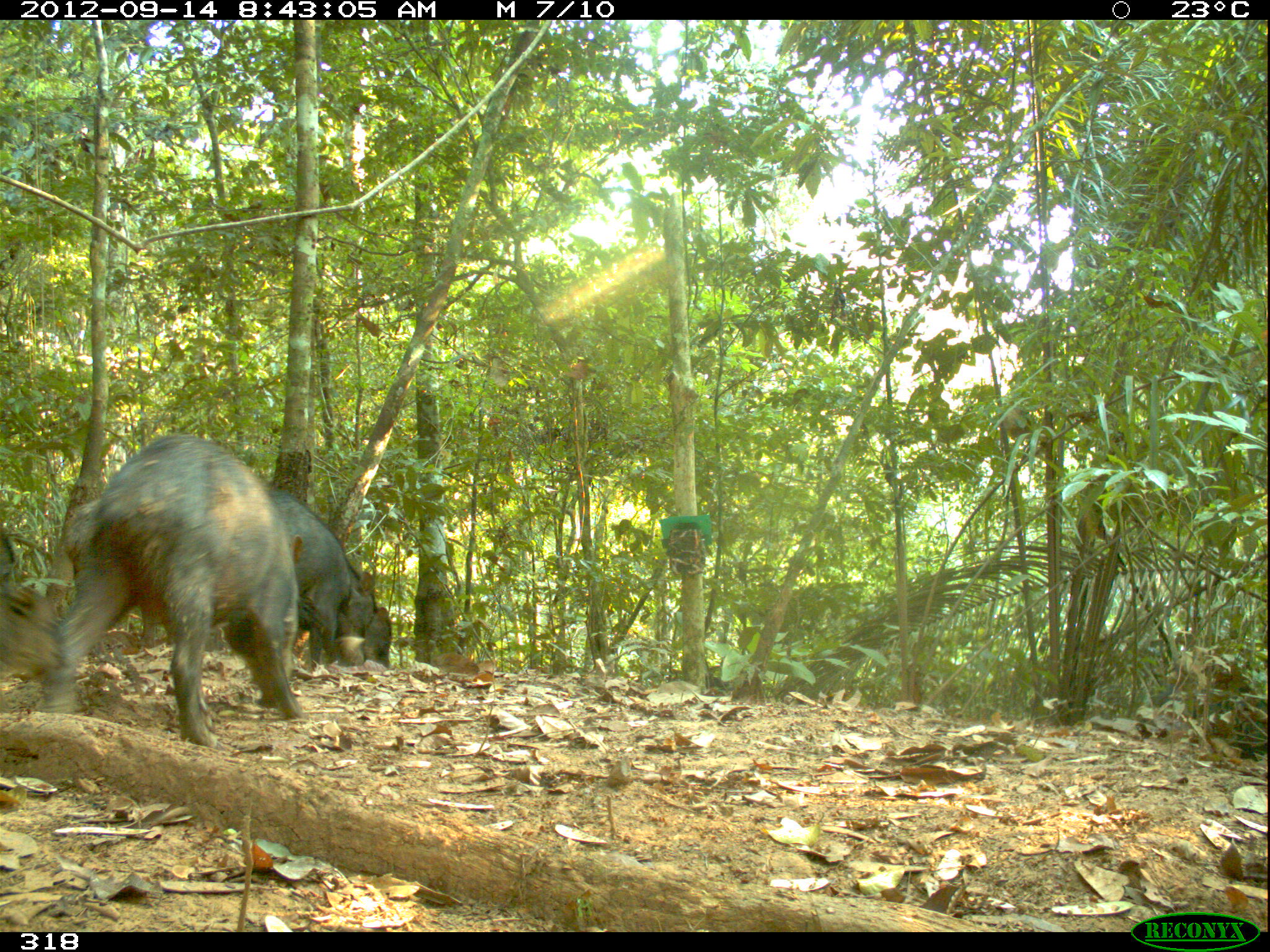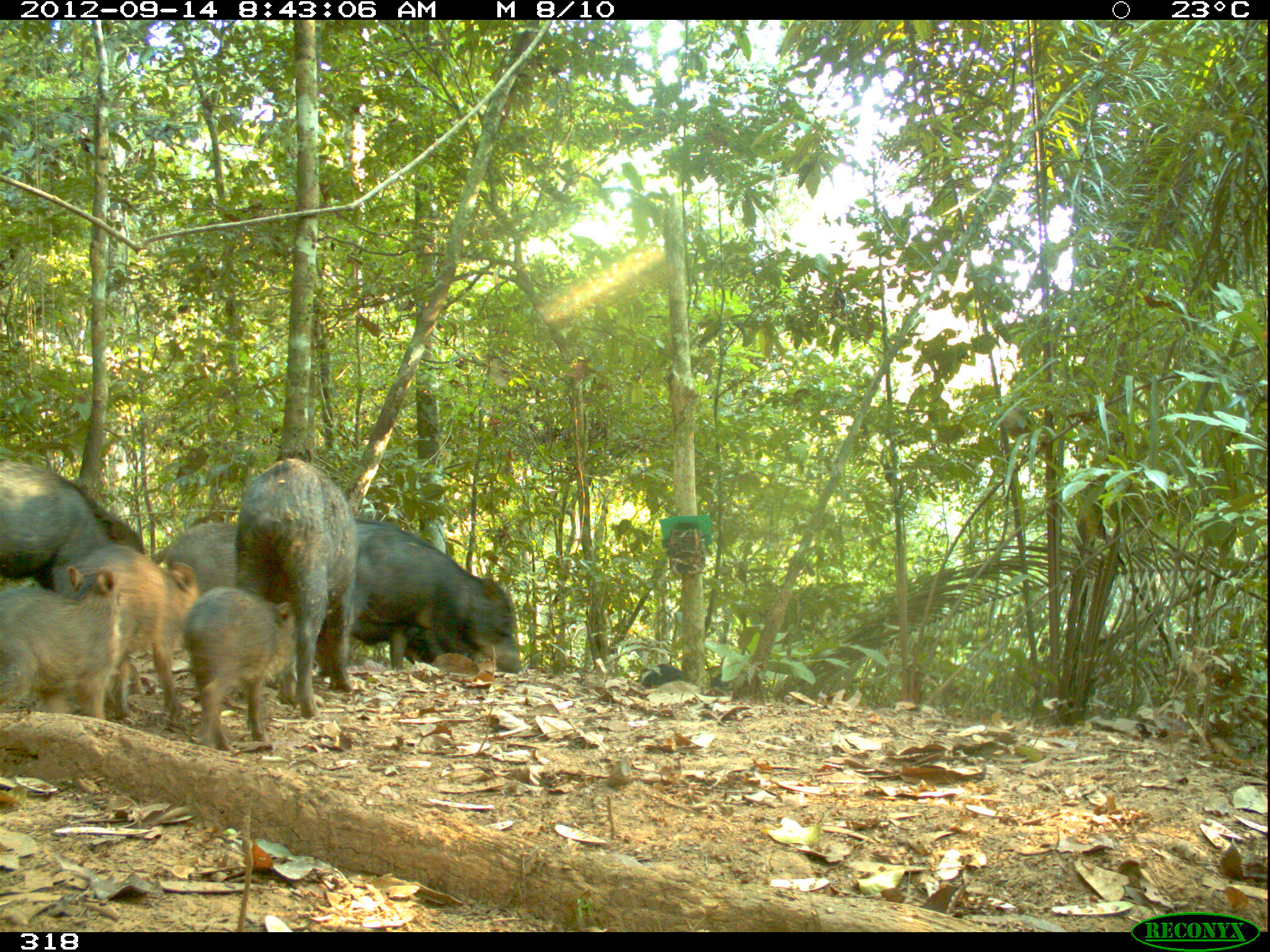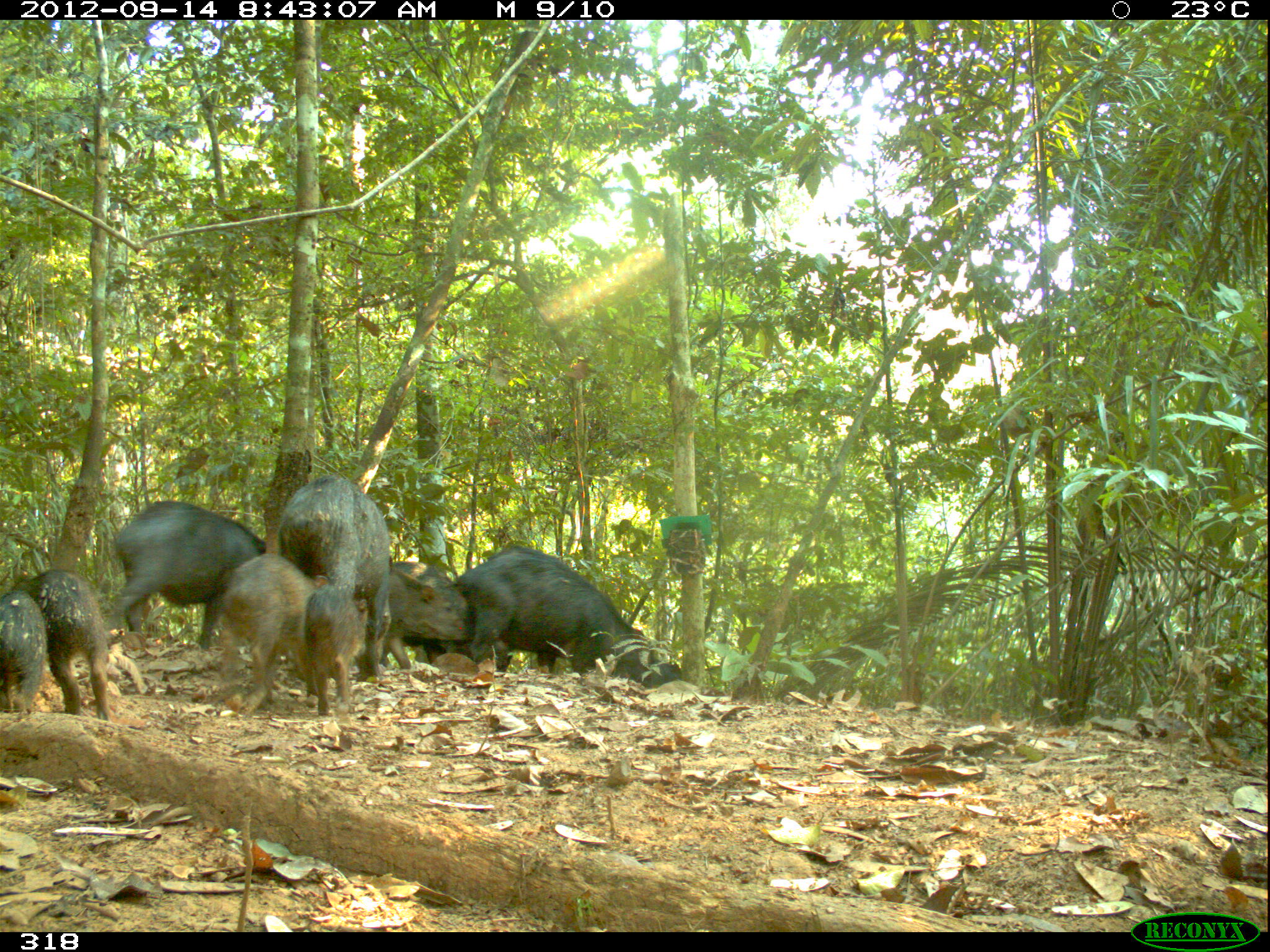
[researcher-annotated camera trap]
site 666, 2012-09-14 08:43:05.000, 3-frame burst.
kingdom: Animalia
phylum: Chordata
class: Mammalia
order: Artiodactyla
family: Tayassuidae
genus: Tayassu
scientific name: Tayassu pecari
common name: white-lipped peccary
Tayassu pecari (white-lipped peccary).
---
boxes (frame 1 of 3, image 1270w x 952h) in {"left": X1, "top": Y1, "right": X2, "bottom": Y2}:
tayassu pecari: {"left": 35, "top": 428, "right": 309, "bottom": 746}; {"left": 222, "top": 483, "right": 376, "bottom": 658}; {"left": 0, "top": 518, "right": 69, "bottom": 695}; {"left": 358, "top": 601, "right": 393, "bottom": 669}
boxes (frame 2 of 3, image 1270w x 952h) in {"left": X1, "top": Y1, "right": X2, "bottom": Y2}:
tayassu pecari: {"left": 233, "top": 449, "right": 360, "bottom": 720}; {"left": 347, "top": 516, "right": 524, "bottom": 677}; {"left": 61, "top": 544, "right": 192, "bottom": 724}; {"left": 180, "top": 581, "right": 303, "bottom": 764}; {"left": 0, "top": 450, "right": 150, "bottom": 598}; {"left": 0, "top": 563, "right": 125, "bottom": 723}; {"left": 148, "top": 506, "right": 240, "bottom": 595}; {"left": 373, "top": 627, "right": 484, "bottom": 672}; {"left": 635, "top": 657, "right": 742, "bottom": 690}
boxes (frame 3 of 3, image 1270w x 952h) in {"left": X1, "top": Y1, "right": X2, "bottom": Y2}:
tayassu pecari: {"left": 459, "top": 544, "right": 693, "bottom": 686}; {"left": 114, "top": 495, "right": 275, "bottom": 656}; {"left": 275, "top": 474, "right": 403, "bottom": 665}; {"left": 211, "top": 552, "right": 318, "bottom": 709}; {"left": 23, "top": 567, "right": 119, "bottom": 723}; {"left": 393, "top": 537, "right": 468, "bottom": 689}; {"left": 299, "top": 582, "right": 375, "bottom": 725}; {"left": 0, "top": 585, "right": 49, "bottom": 727}